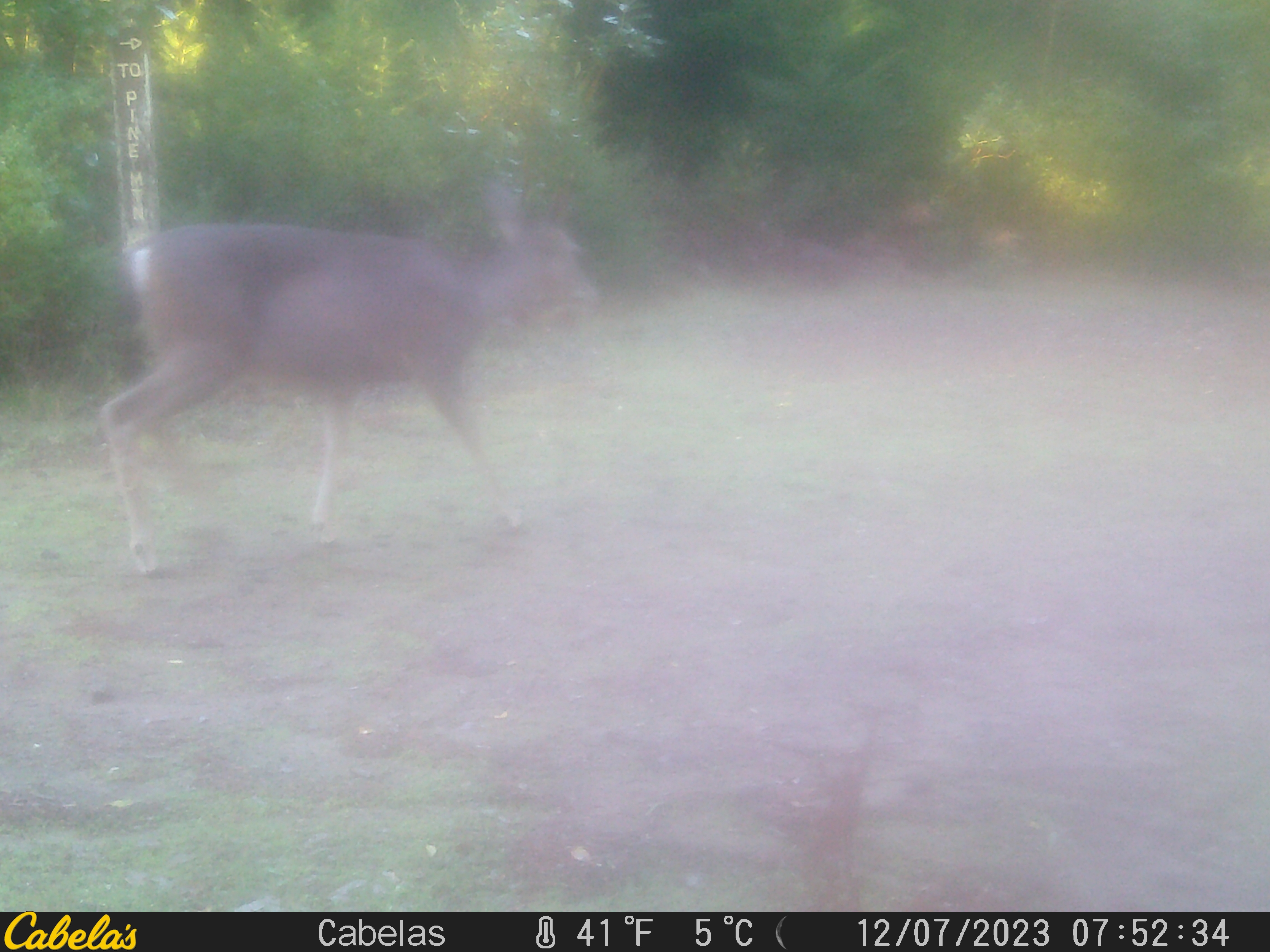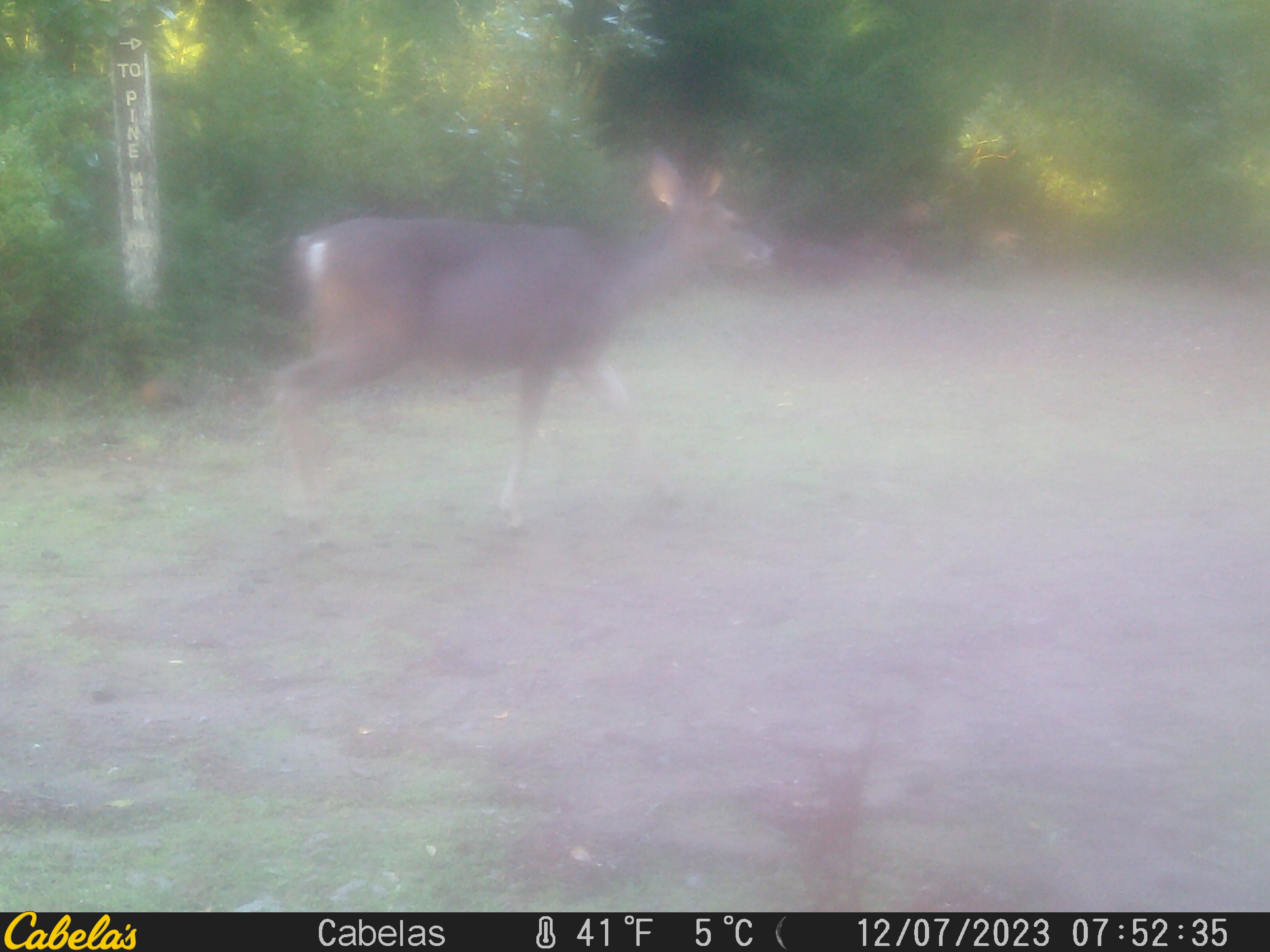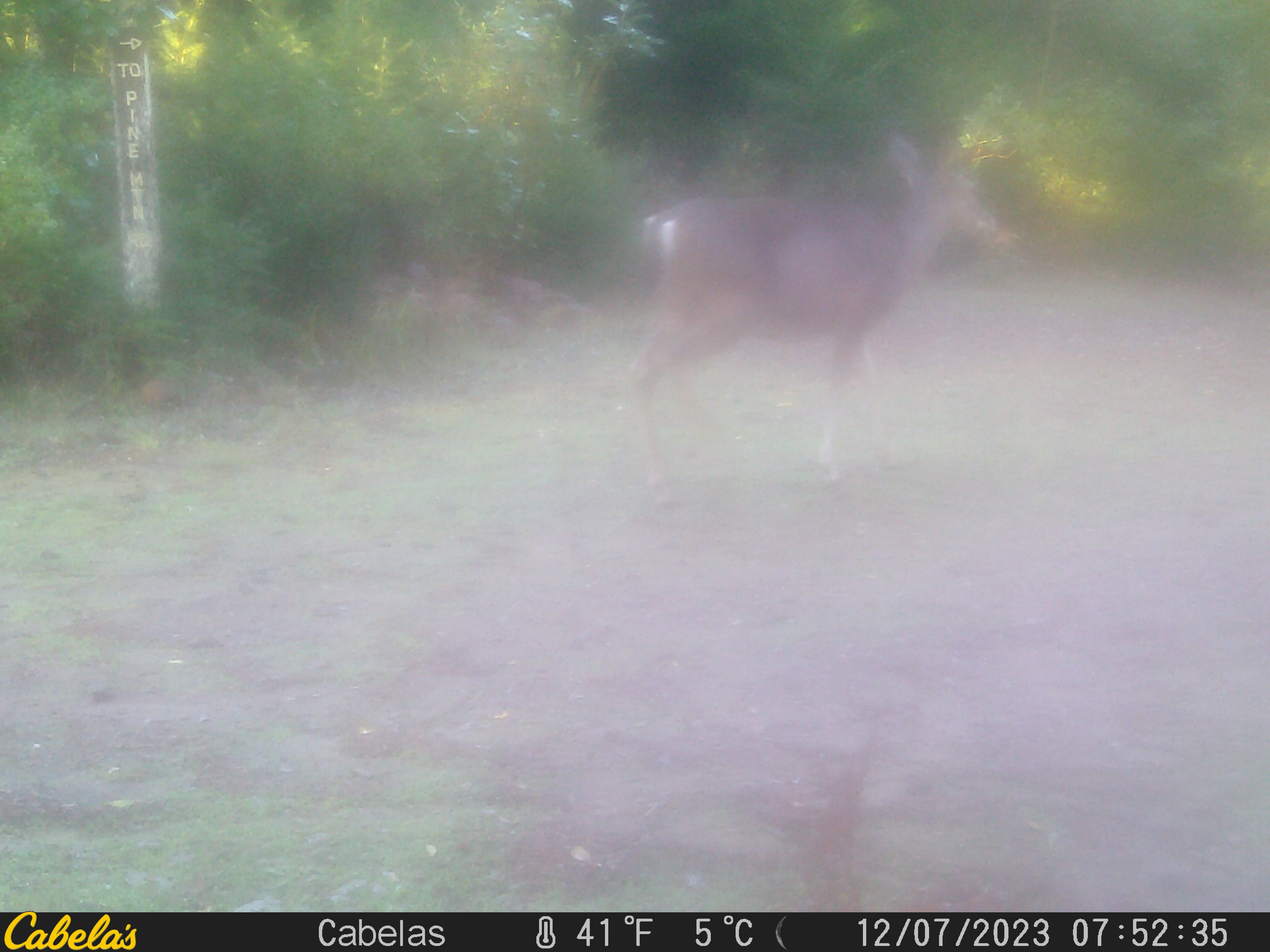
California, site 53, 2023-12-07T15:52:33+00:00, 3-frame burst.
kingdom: Animalia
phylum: Chordata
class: Mammalia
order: Artiodactyla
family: Cervidae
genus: Odocoileus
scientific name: Odocoileus hemionus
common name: mule deer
Mule deer (Odocoileus hemionus).